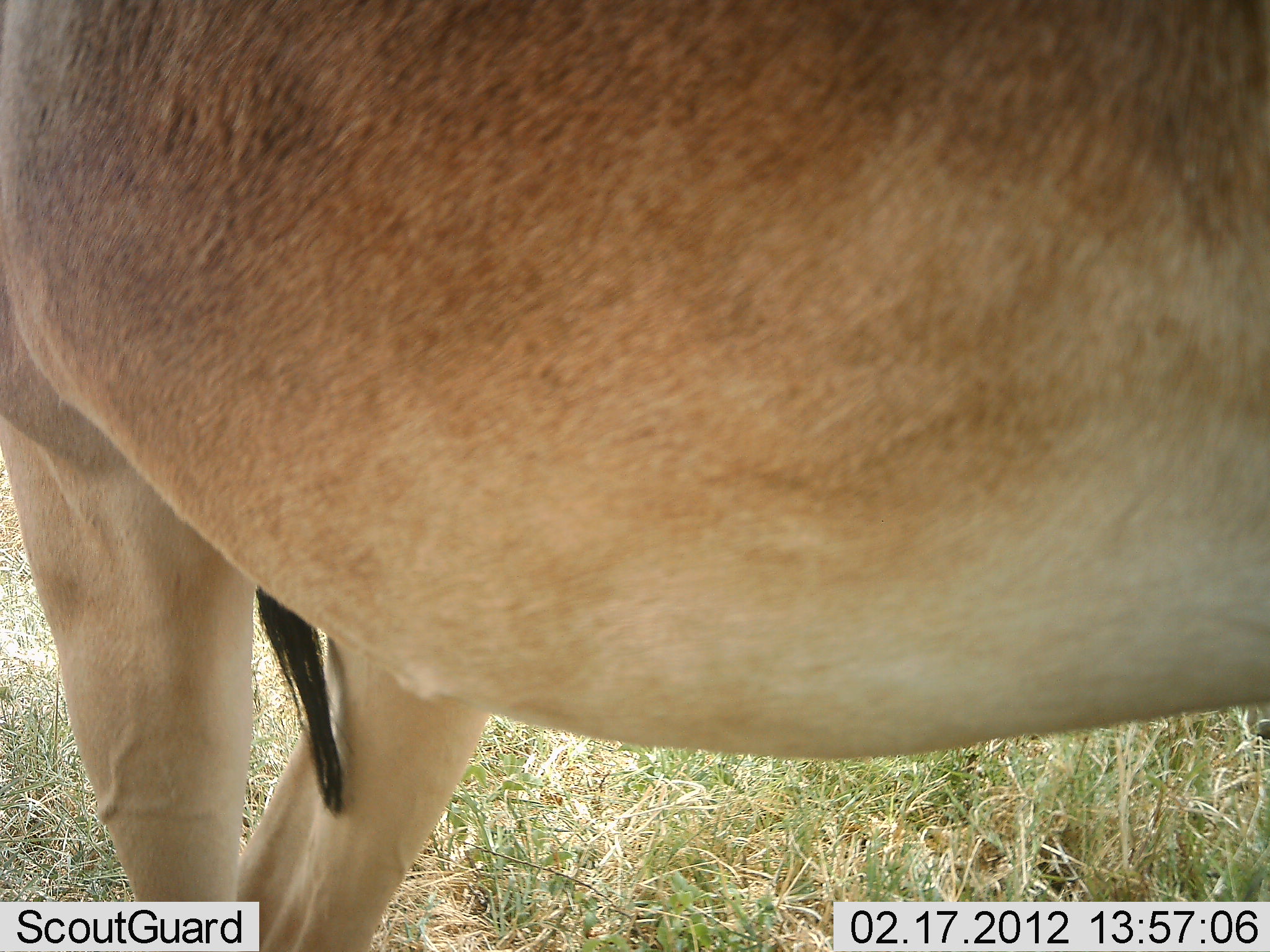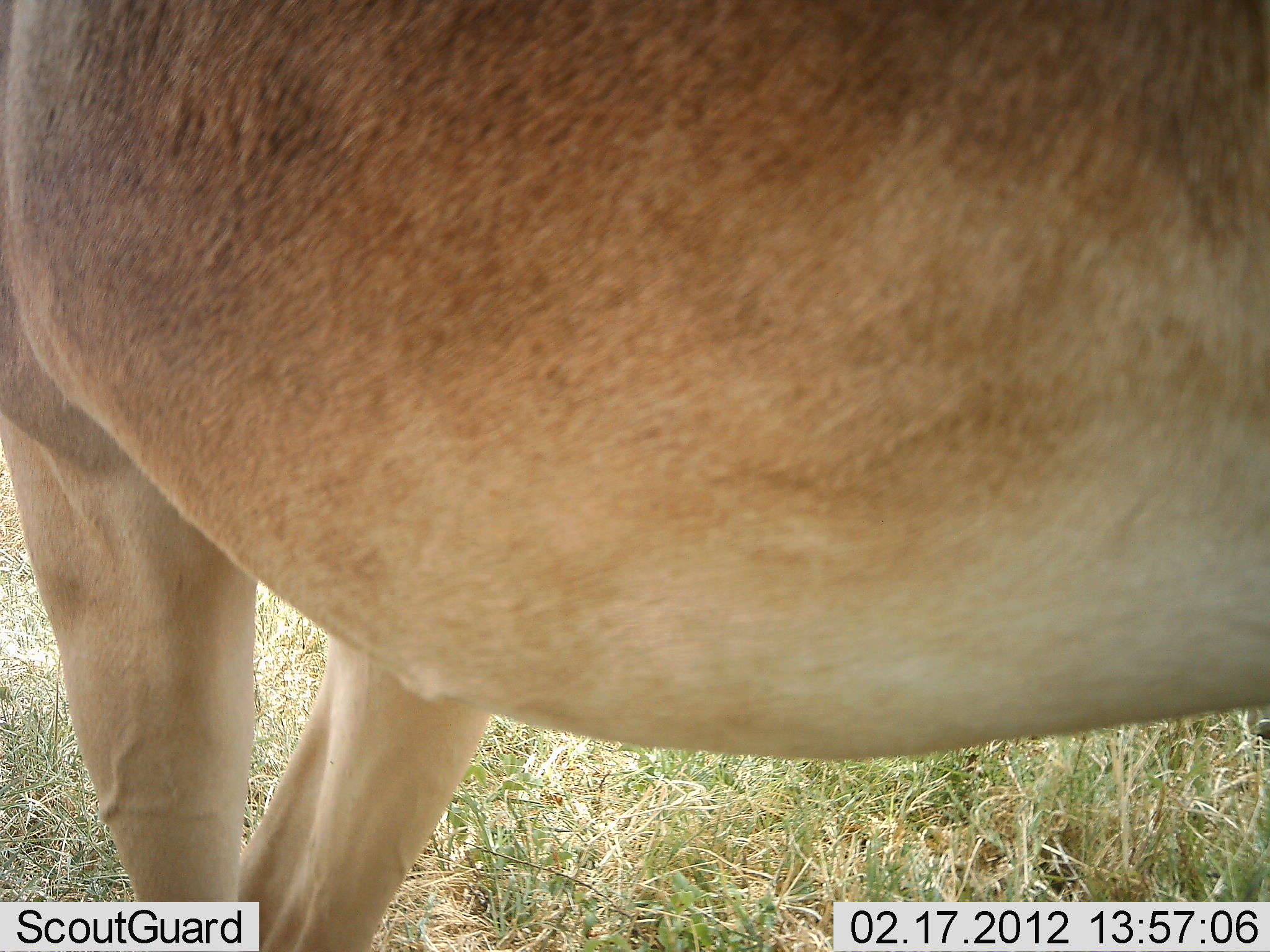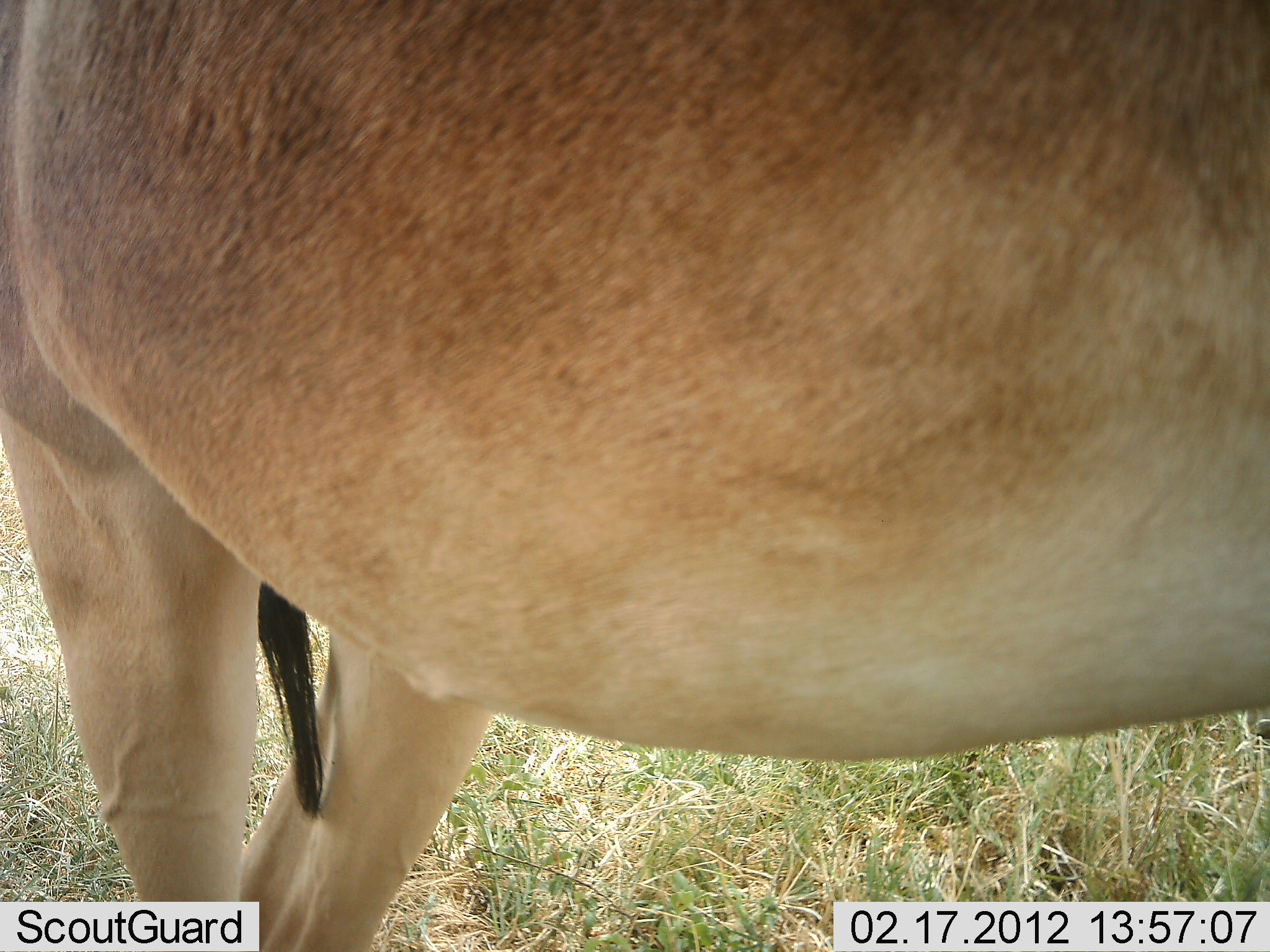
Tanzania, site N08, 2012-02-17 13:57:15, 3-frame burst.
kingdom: Animalia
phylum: Chordata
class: Mammalia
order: Artiodactyla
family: Bovidae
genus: Alcelaphus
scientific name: Alcelaphus buselaphus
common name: hartebeest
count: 1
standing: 100%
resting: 0%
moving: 0%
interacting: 0%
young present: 0%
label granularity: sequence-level